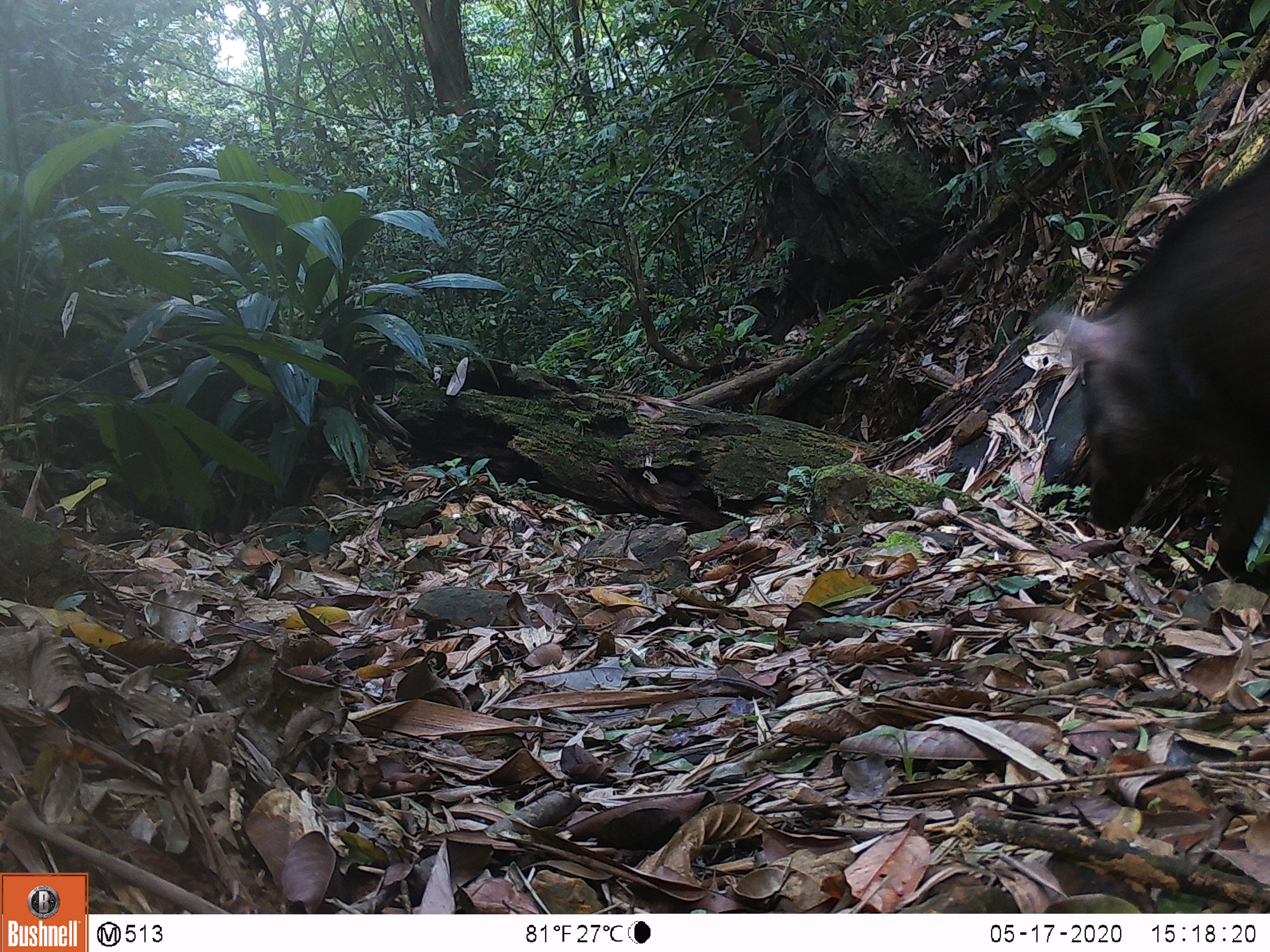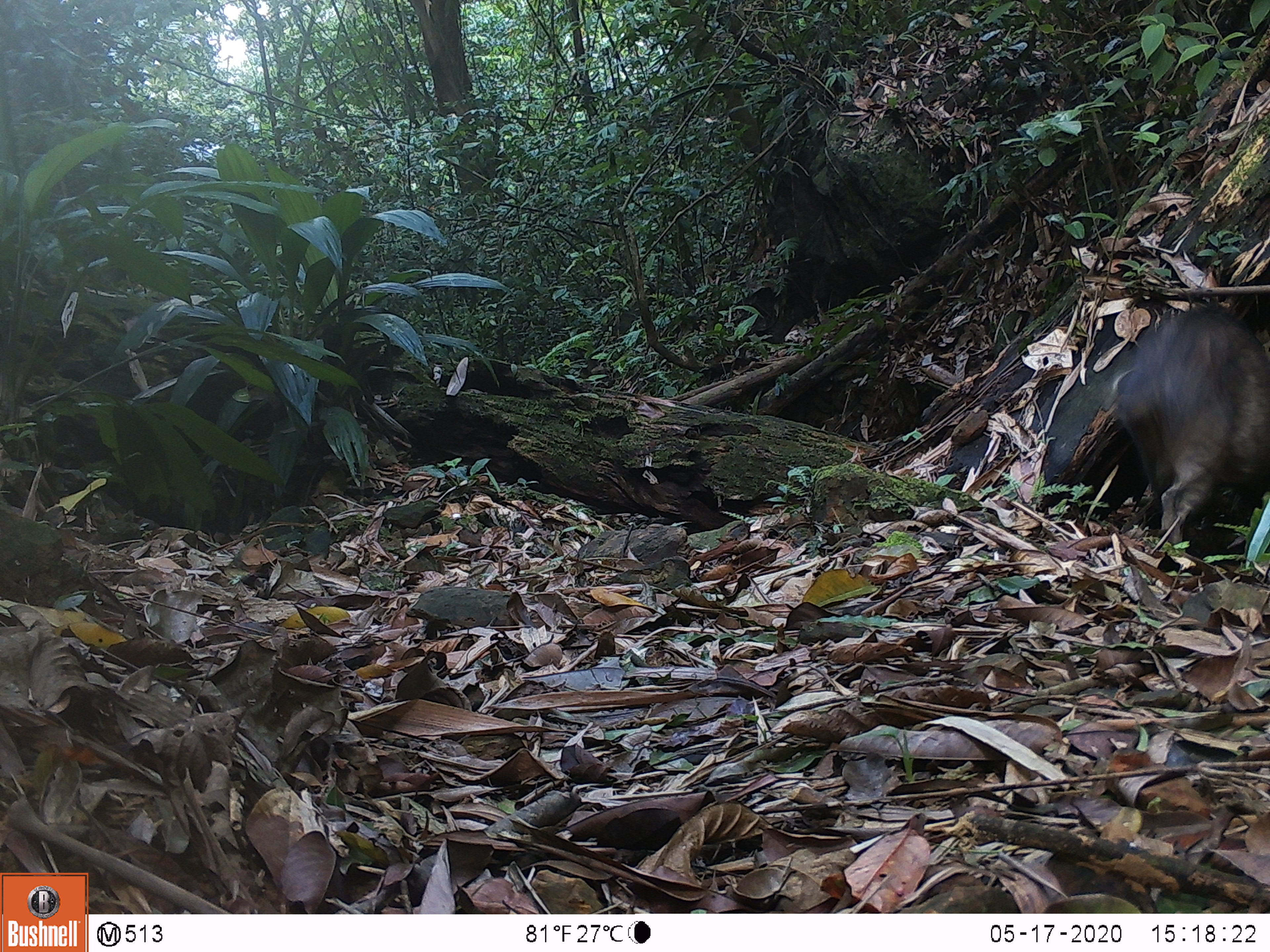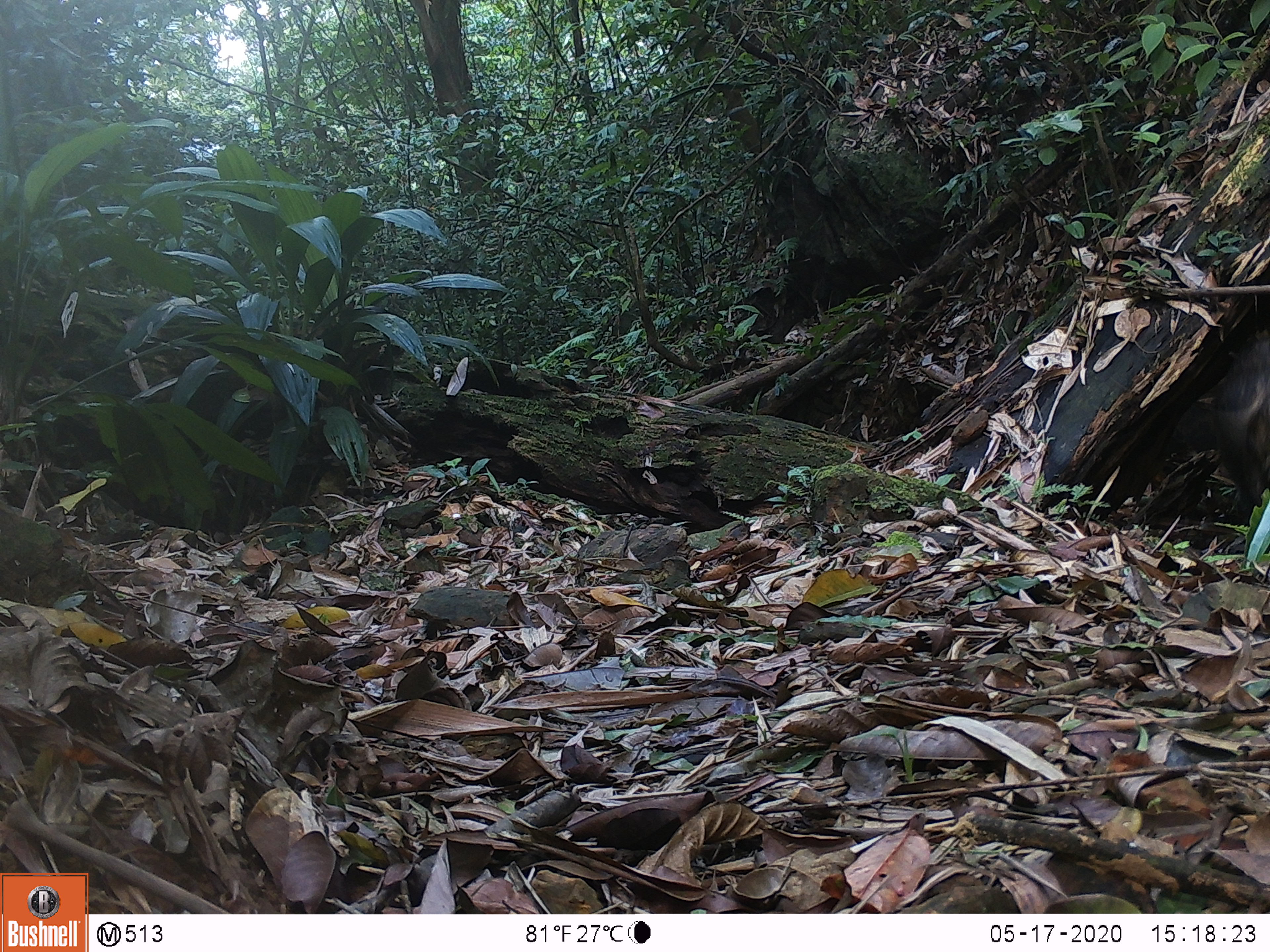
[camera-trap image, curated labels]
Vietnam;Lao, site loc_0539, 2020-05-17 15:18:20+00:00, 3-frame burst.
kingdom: Animalia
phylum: Chordata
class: Mammalia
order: Artiodactyla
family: Suidae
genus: Sus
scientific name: Sus scrofa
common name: eurasian wild pig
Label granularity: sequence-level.